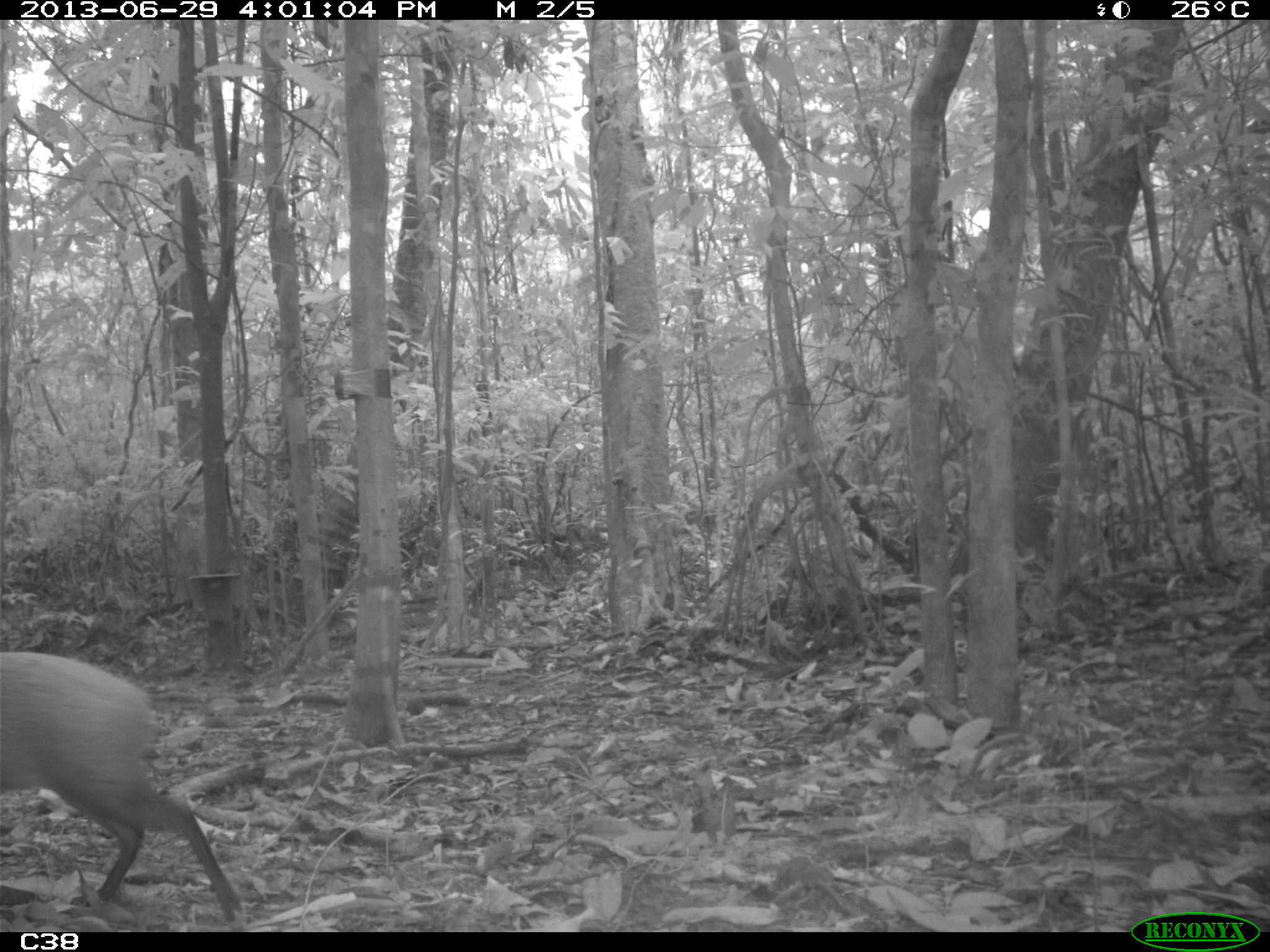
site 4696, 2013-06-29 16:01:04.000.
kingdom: Animalia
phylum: Chordata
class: Mammalia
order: Rodentia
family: Dasyproctidae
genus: Dasyprocta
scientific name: Dasyprocta leporina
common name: red-rumped agouti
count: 1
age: adult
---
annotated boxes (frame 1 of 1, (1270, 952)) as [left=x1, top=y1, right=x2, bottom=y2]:
dasyprocta leporina: [left=0, top=654, right=239, bottom=920]